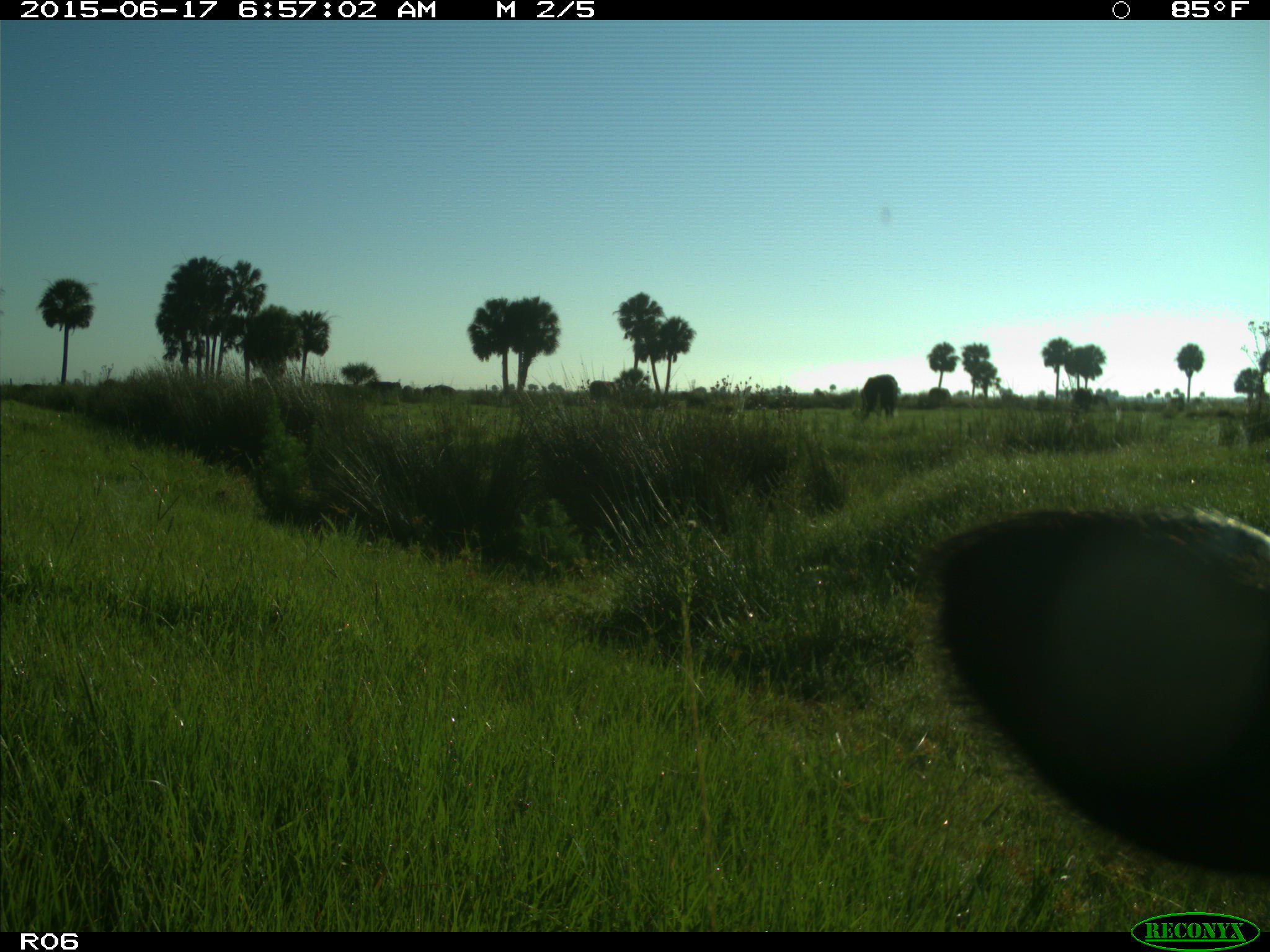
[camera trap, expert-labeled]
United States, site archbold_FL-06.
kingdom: Animalia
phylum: Chordata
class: Mammalia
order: Artiodactyla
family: Bovidae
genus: Bos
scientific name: Bos taurus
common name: domestic cow